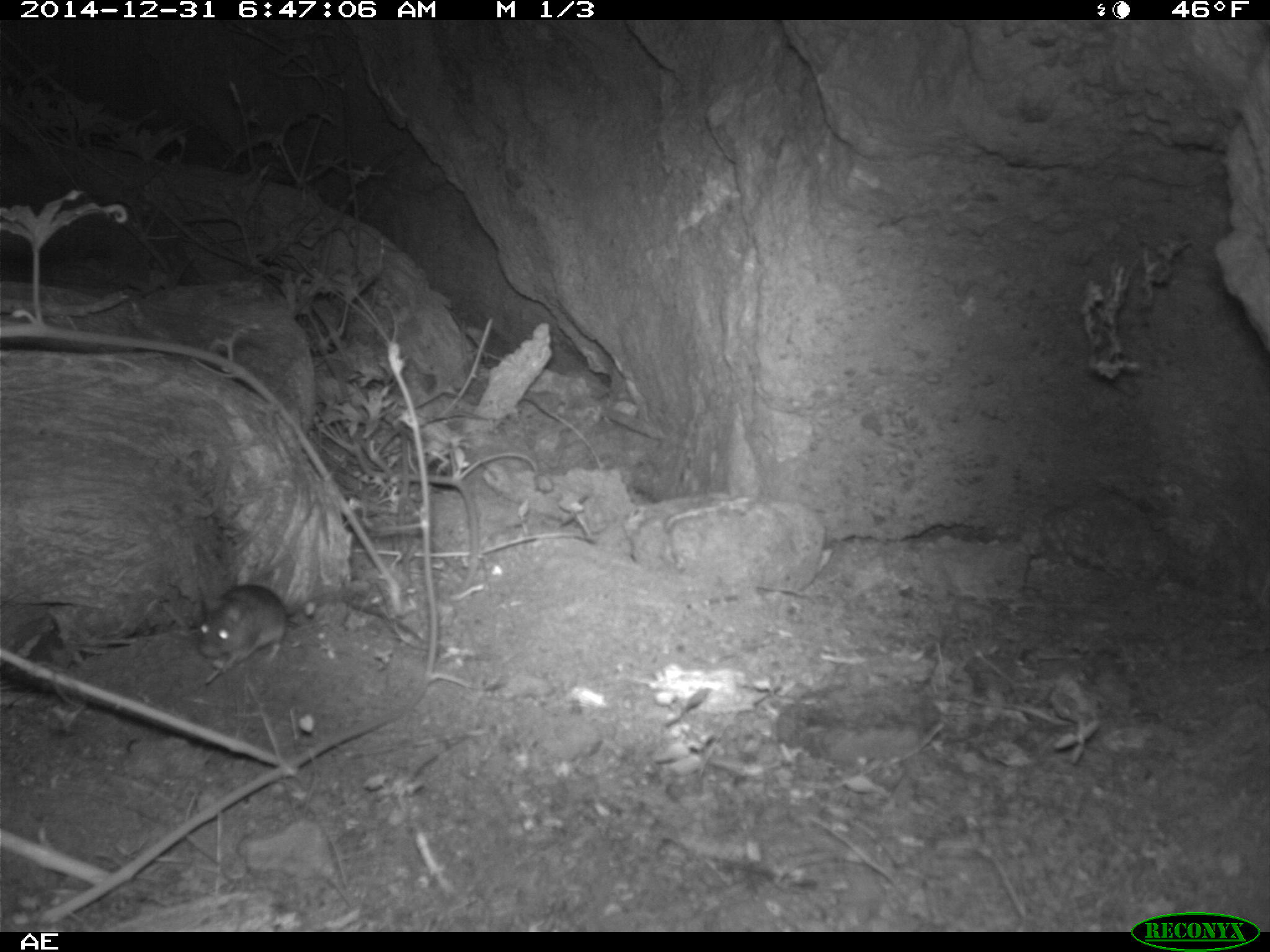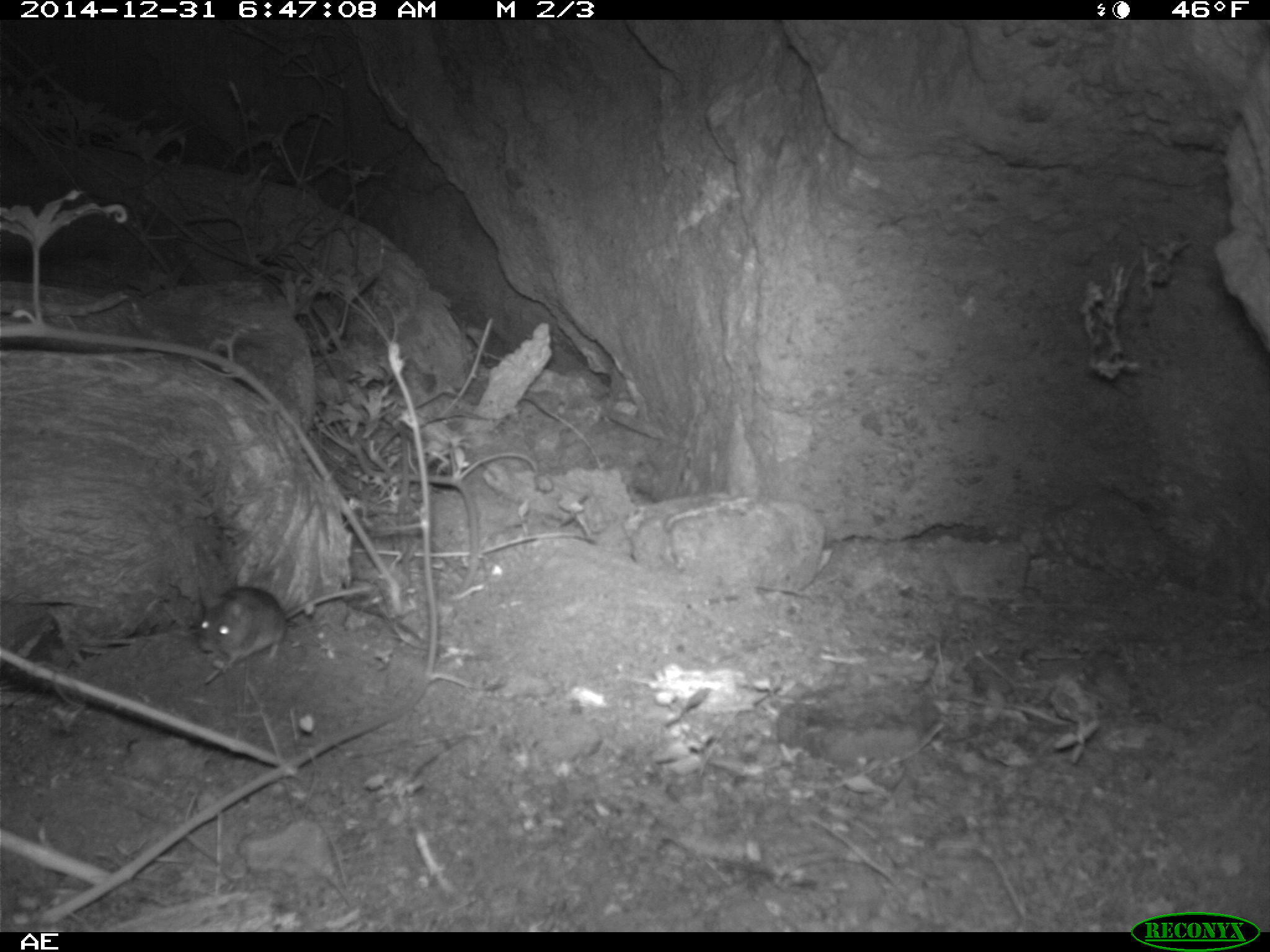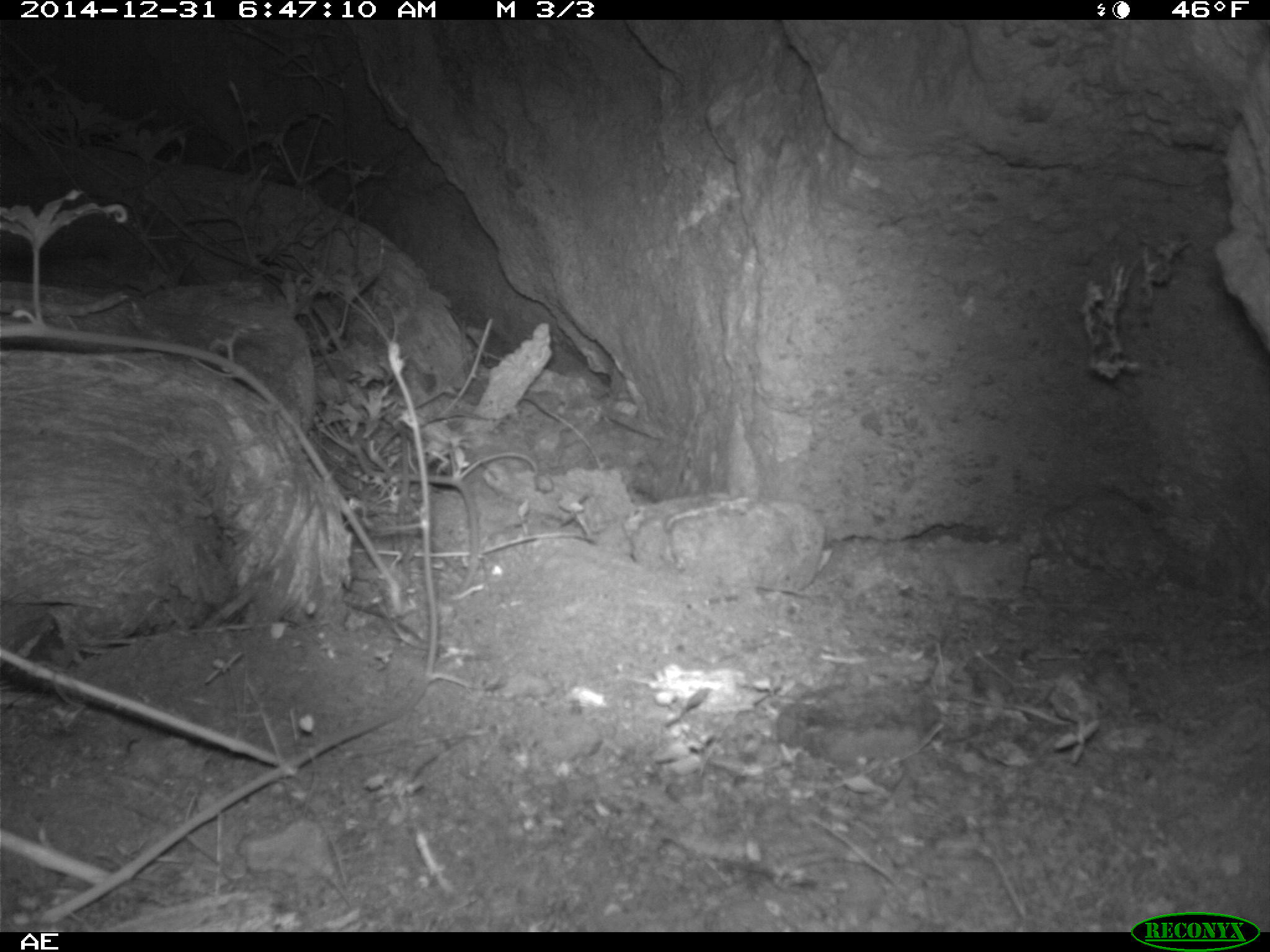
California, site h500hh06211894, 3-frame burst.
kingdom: Animalia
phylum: Chordata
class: Mammalia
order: Rodentia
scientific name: Rodentia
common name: rodent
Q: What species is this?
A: Rodent (Rodentia).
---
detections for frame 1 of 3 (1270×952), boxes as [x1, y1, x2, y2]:
rodent: [196, 583, 327, 666]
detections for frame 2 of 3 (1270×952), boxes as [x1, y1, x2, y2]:
rodent: [197, 584, 295, 671]